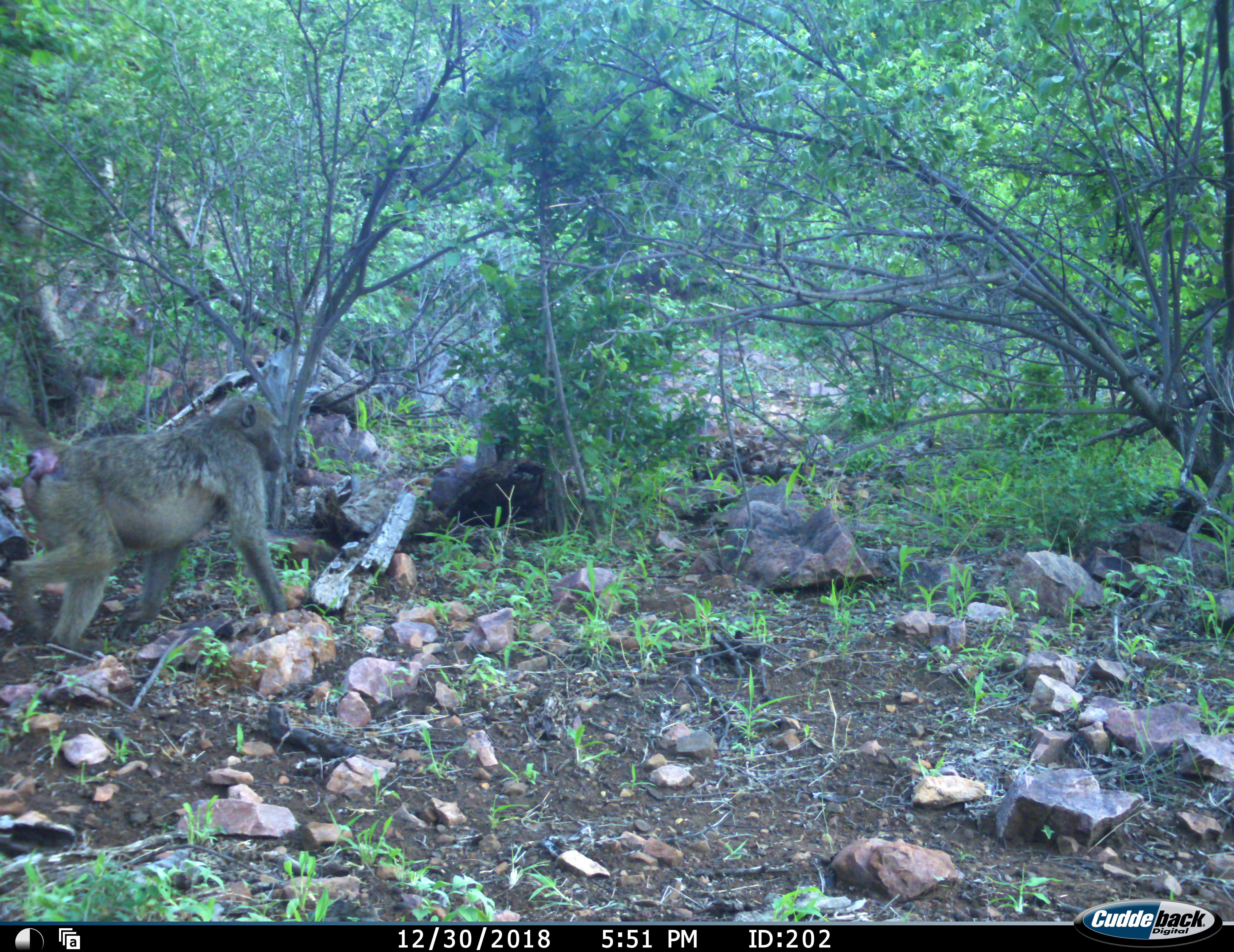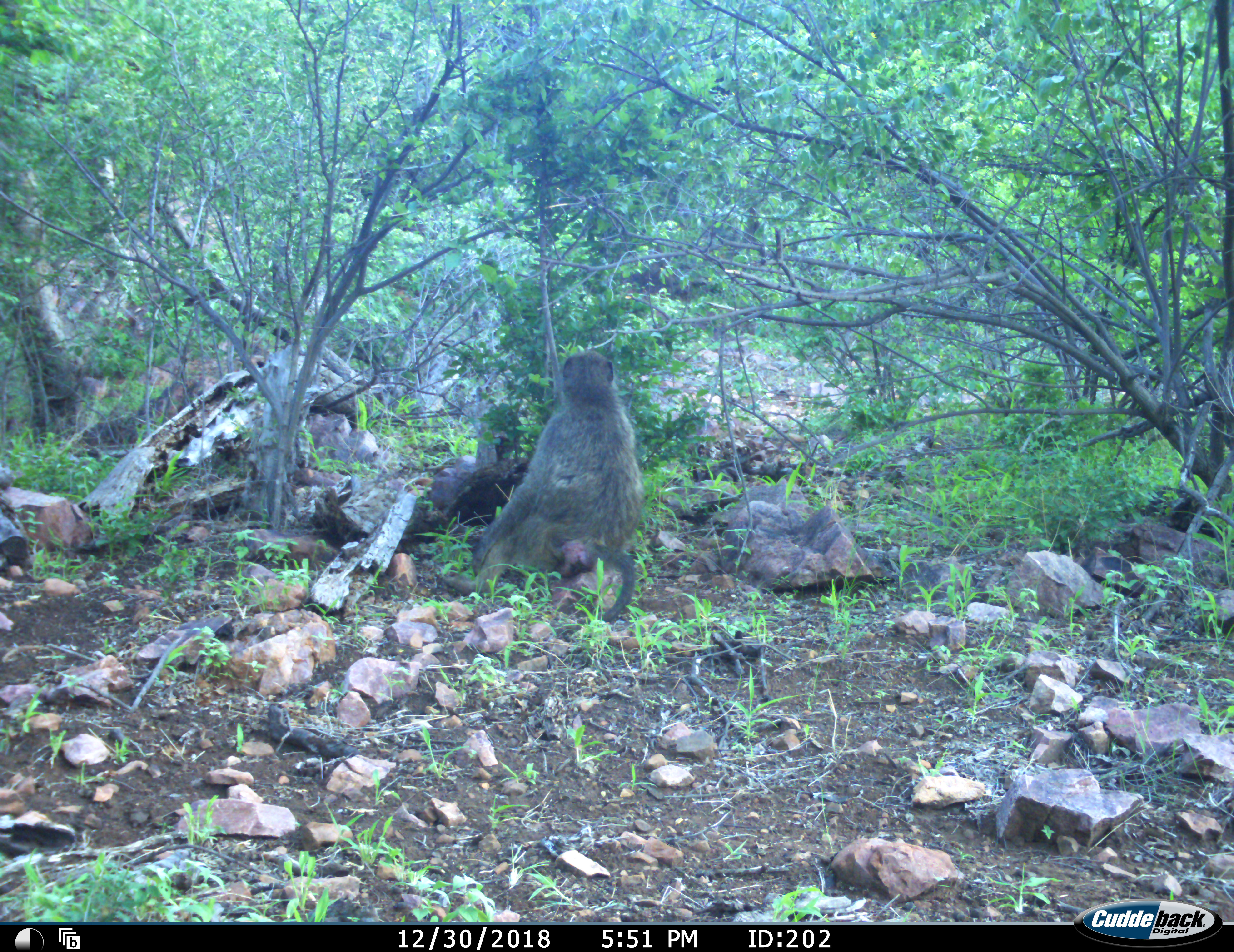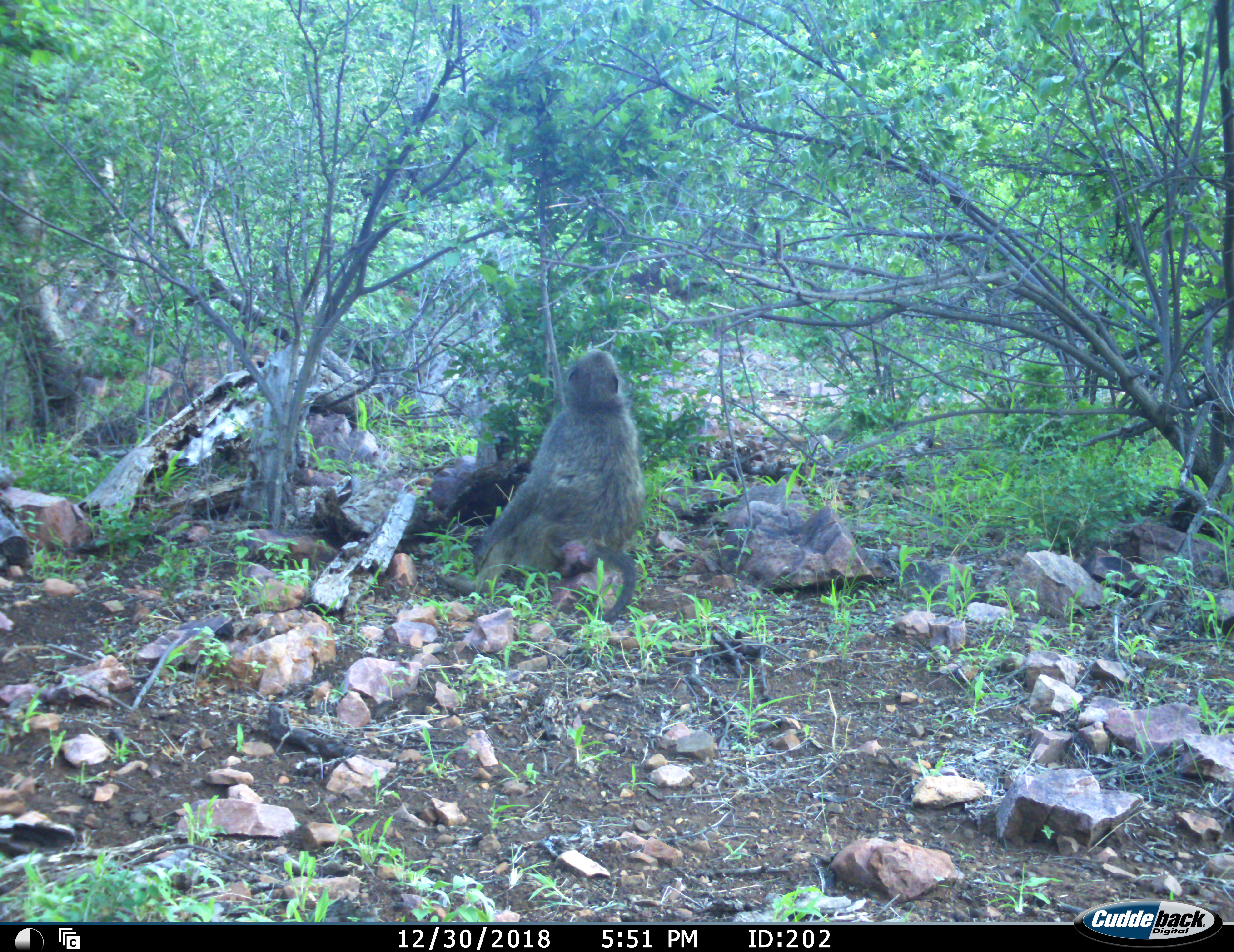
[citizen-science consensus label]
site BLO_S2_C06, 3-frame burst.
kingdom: Animalia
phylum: Chordata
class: Mammalia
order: Primates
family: Cercopithecidae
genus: Papio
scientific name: Papio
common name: baboon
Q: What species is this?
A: Baboon (Papio).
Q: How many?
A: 1.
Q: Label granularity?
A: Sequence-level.